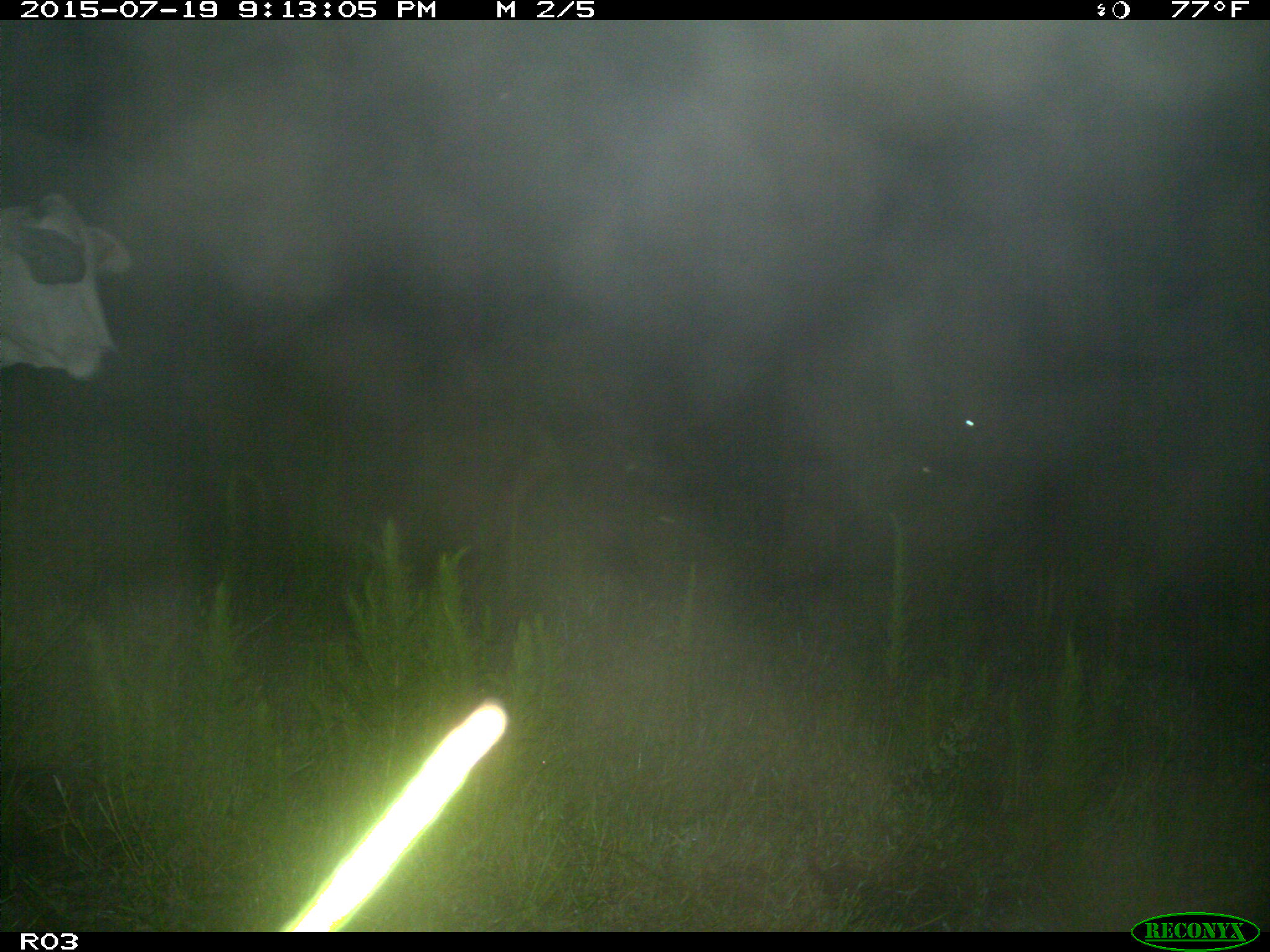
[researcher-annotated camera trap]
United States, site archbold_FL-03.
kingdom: Animalia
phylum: Chordata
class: Mammalia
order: Artiodactyla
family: Bovidae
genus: Bos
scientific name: Bos taurus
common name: domestic cow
Bos taurus (domestic cow).